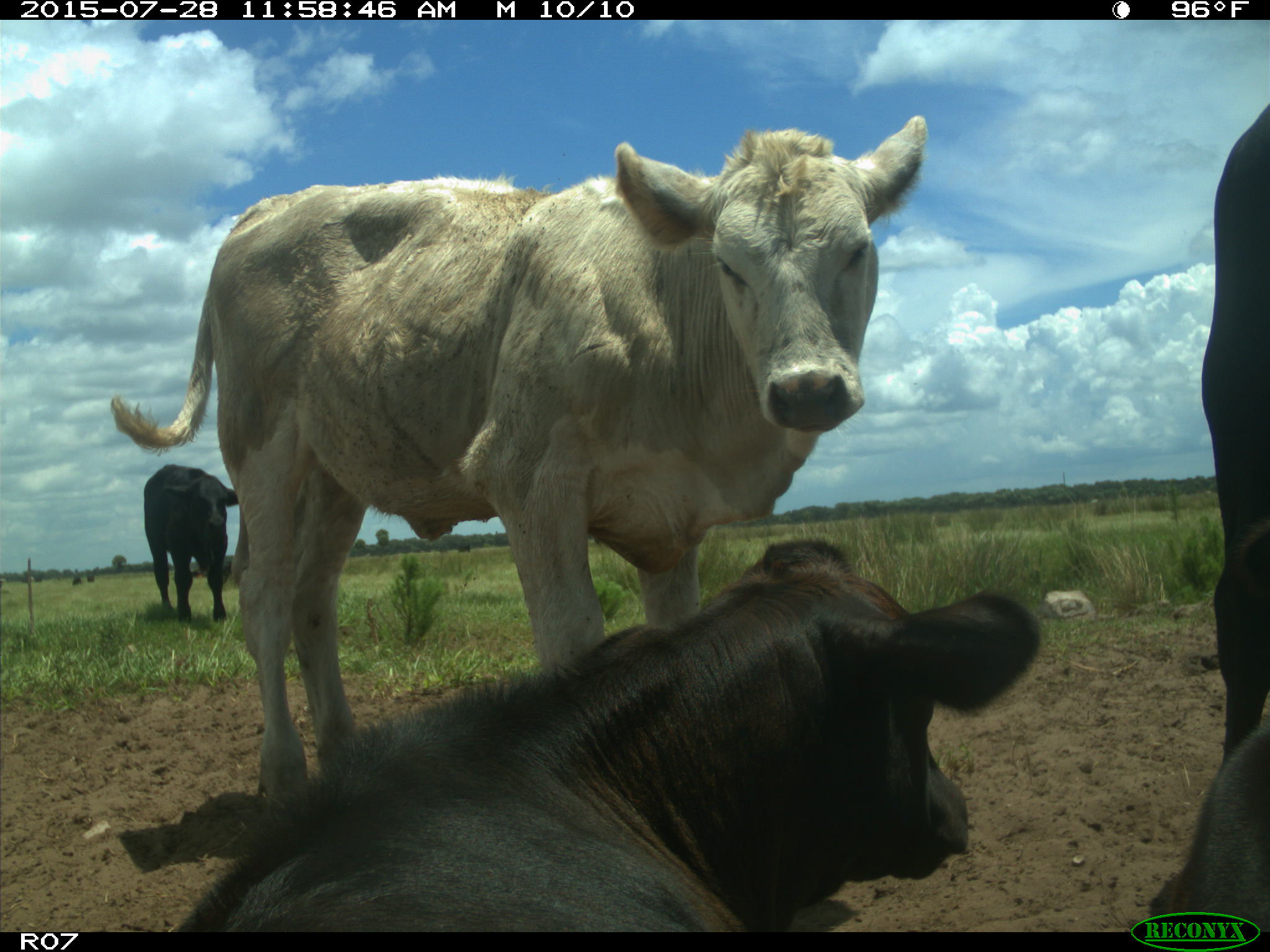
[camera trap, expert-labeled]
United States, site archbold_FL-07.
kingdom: Animalia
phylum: Chordata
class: Mammalia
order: Artiodactyla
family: Bovidae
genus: Bos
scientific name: Bos taurus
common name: domestic cow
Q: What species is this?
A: Bos taurus (domestic cow).